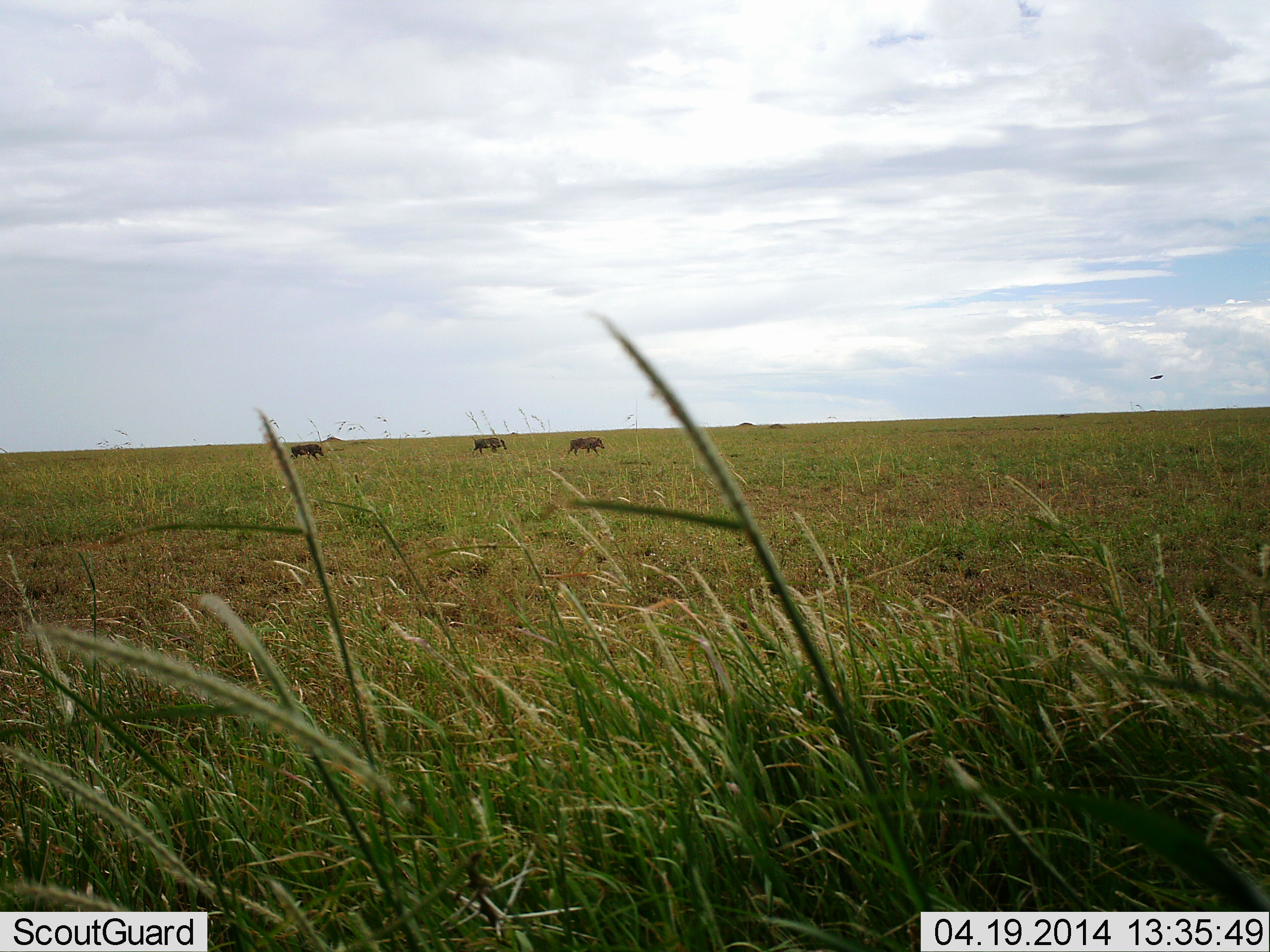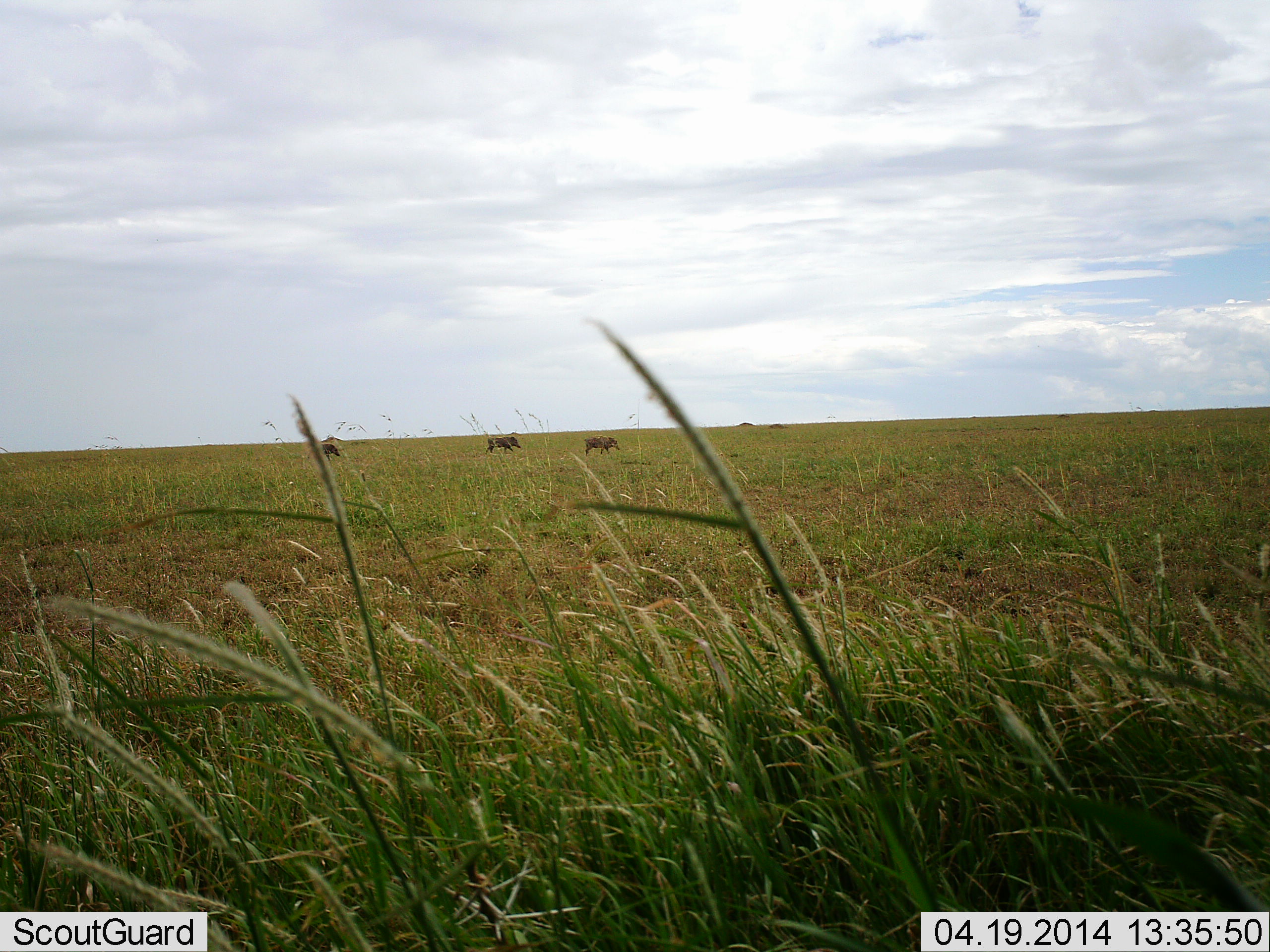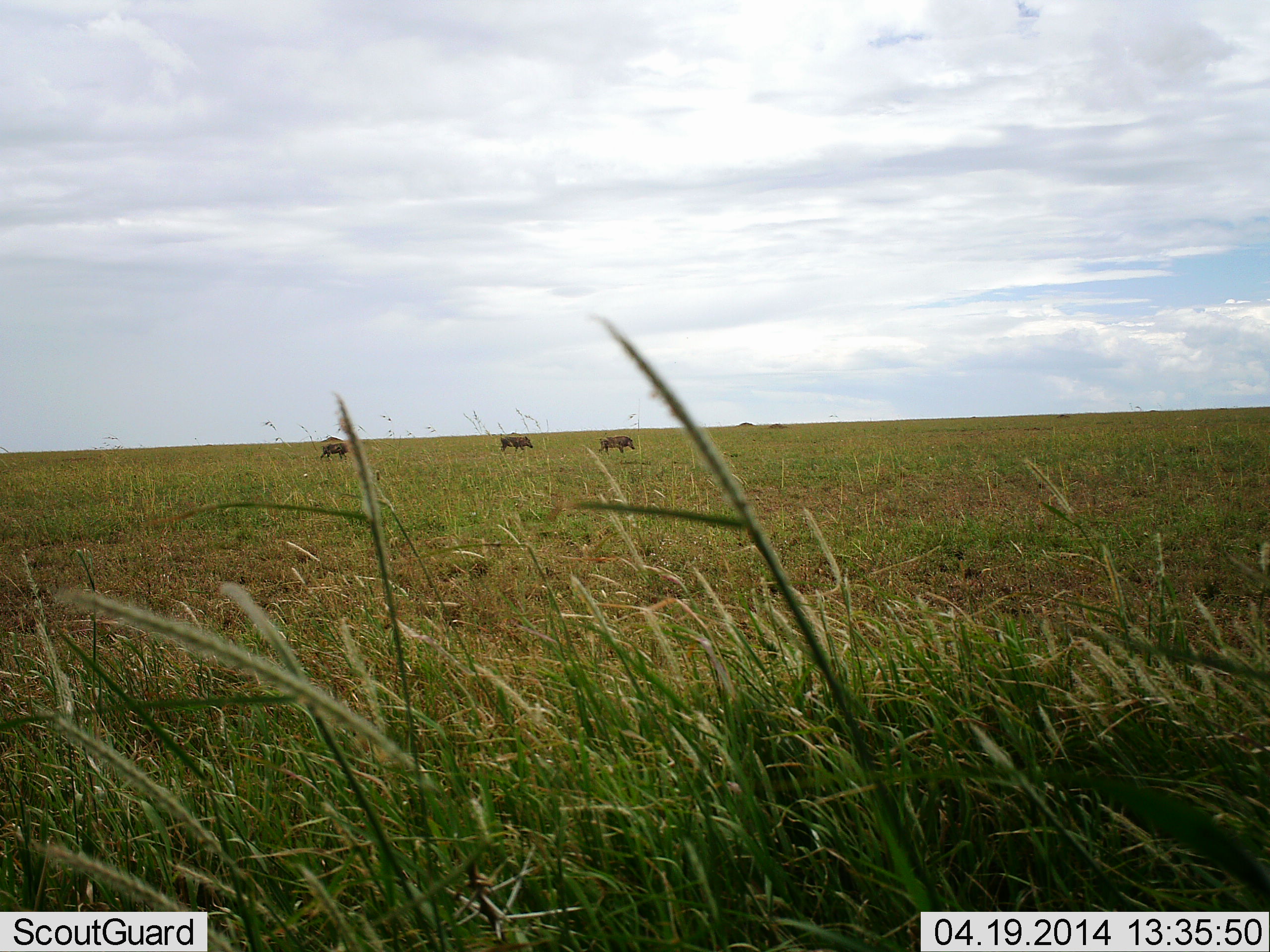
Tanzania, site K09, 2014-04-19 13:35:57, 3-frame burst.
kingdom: Animalia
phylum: Chordata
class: Mammalia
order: Artiodactyla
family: Suidae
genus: Phacochoerus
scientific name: Phacochoerus africanus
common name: warthog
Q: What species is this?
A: Warthog (Phacochoerus africanus).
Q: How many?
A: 3.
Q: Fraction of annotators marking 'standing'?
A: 0%.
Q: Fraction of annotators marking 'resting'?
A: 0%.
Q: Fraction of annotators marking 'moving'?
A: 100%.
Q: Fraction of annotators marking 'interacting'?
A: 0%.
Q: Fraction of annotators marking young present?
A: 0%.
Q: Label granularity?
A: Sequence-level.